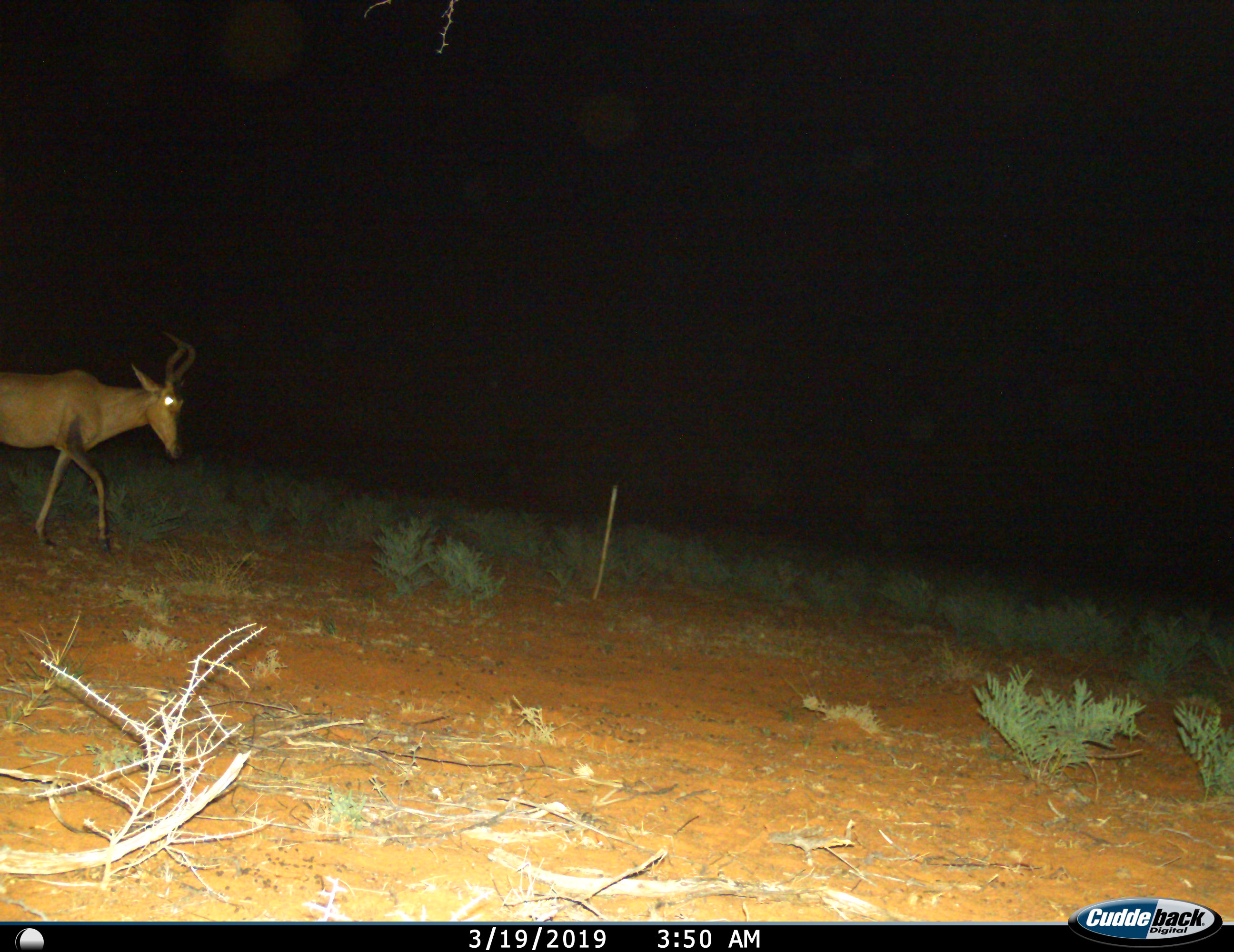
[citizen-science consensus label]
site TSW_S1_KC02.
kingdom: Animalia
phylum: Chordata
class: Mammalia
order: Artiodactyla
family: Bovidae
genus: Alcelaphus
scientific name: Alcelaphus buselaphus caama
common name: red hartebeest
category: hartebeestred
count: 1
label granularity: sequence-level